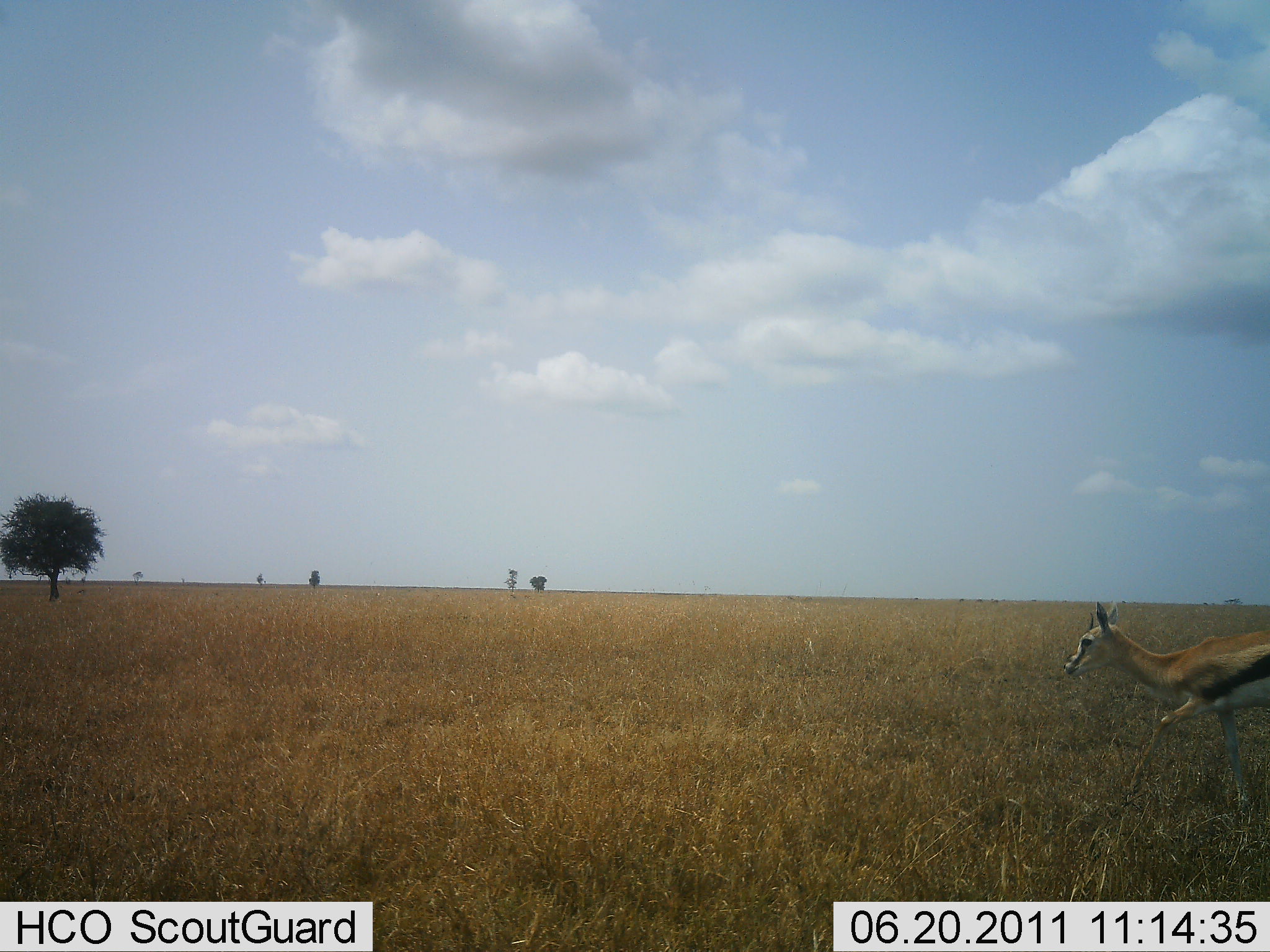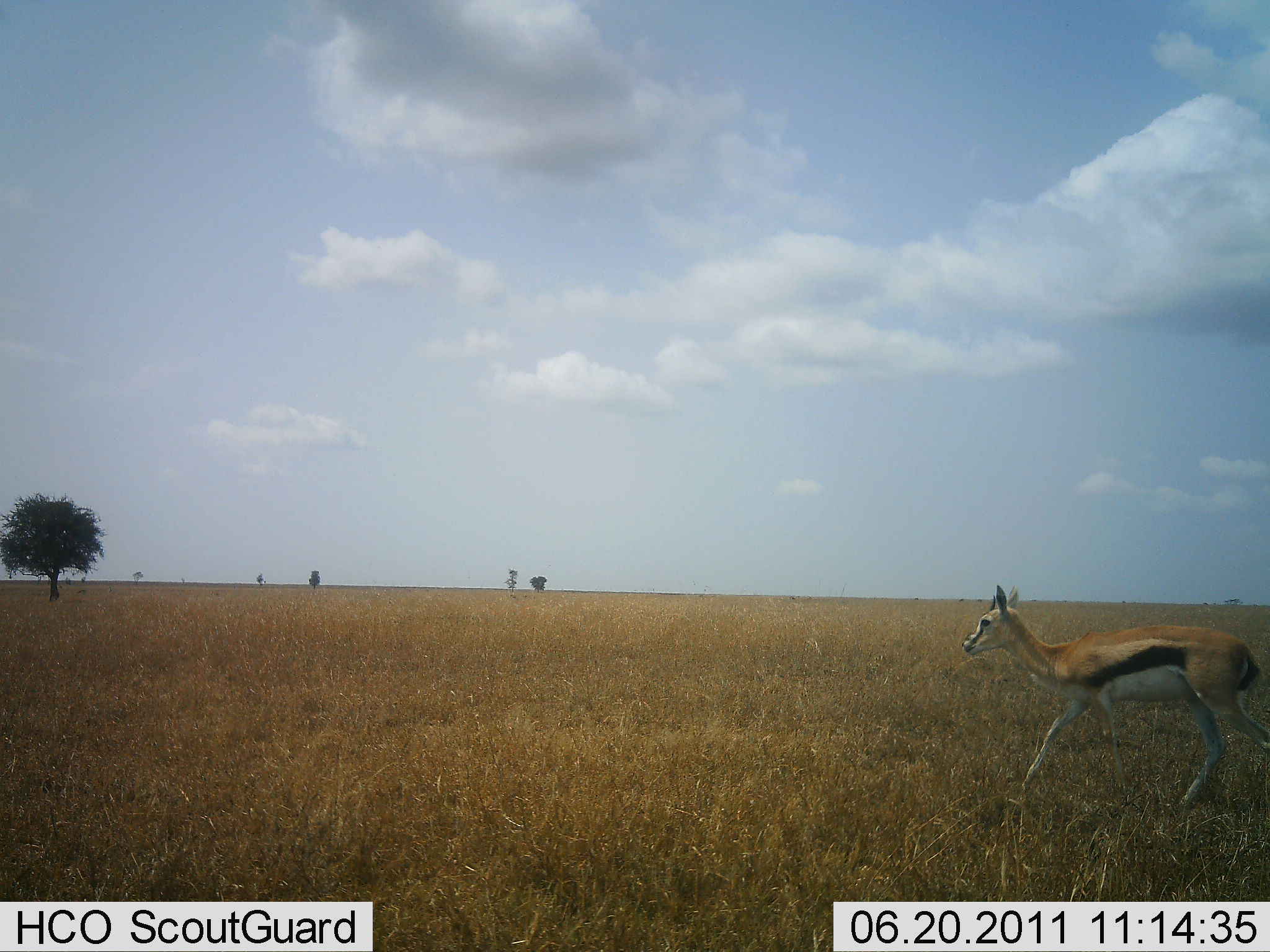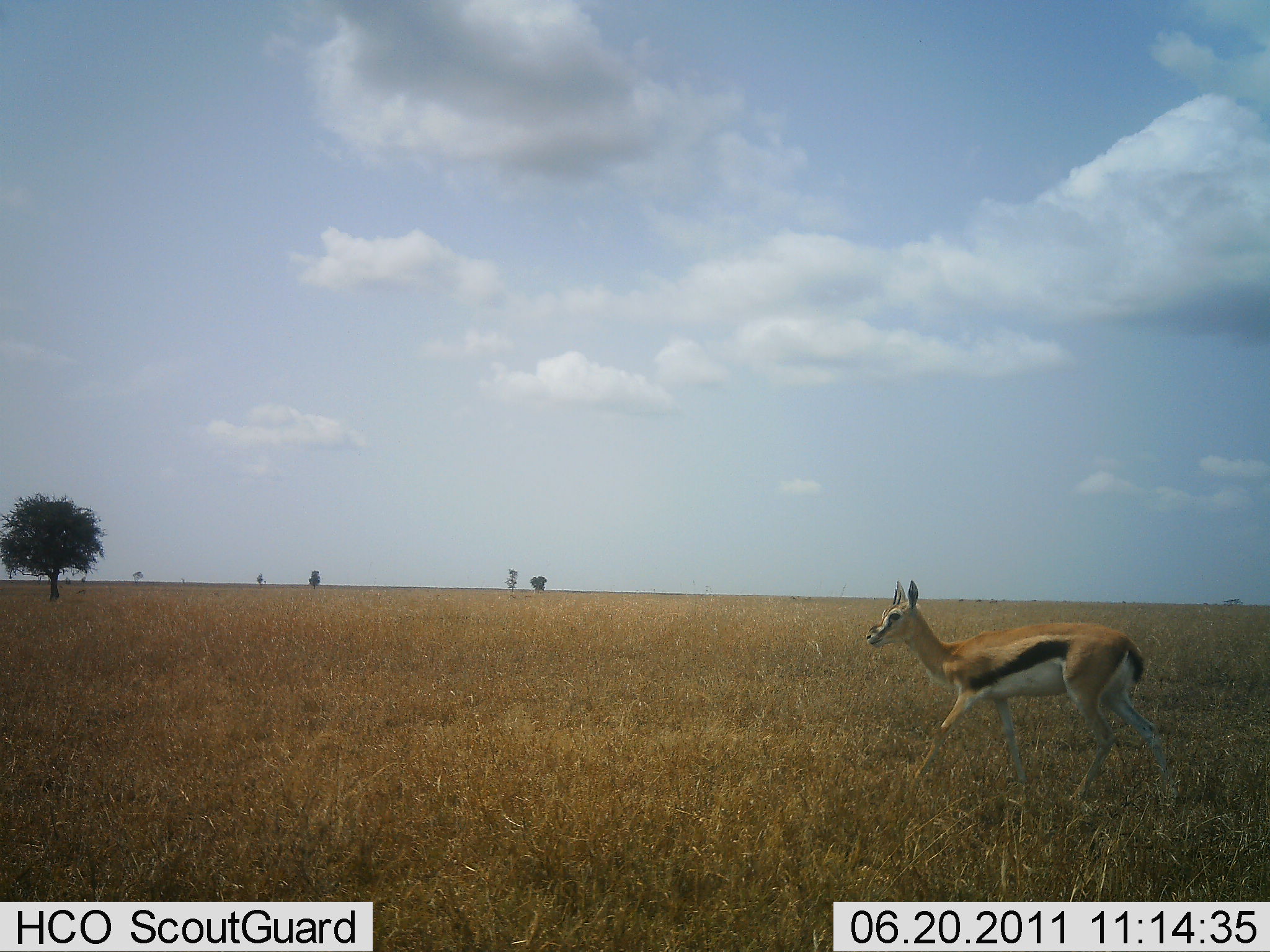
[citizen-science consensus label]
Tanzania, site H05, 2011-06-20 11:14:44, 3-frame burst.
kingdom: Animalia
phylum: Chordata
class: Mammalia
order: Artiodactyla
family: Bovidae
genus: Eudorcas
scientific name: Eudorcas thomsonii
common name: thomson's gazelle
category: gazellethomsons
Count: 1.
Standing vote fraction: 0%.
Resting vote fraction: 0%.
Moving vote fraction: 100%.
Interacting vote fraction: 0%.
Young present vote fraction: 0%.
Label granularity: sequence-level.